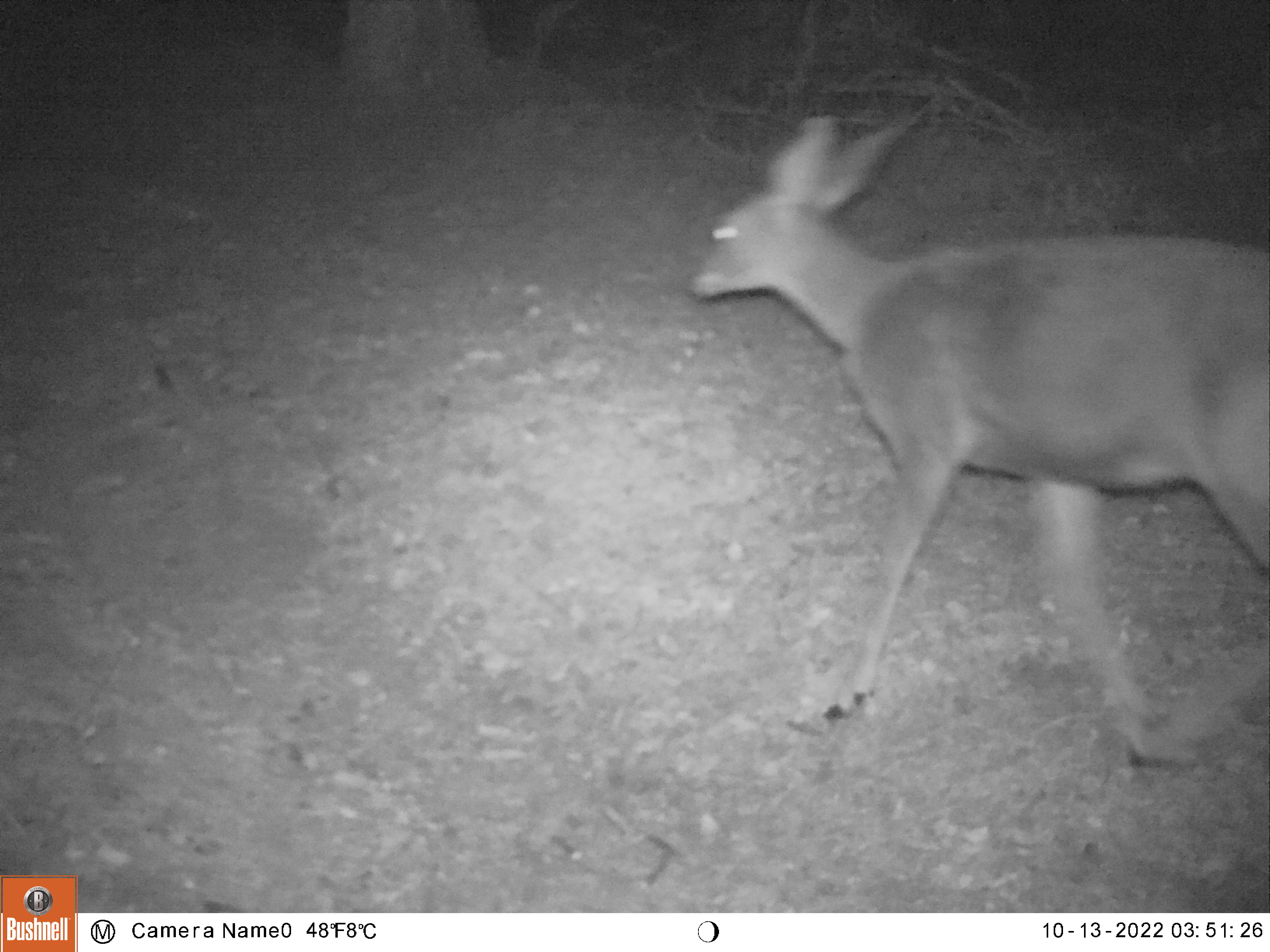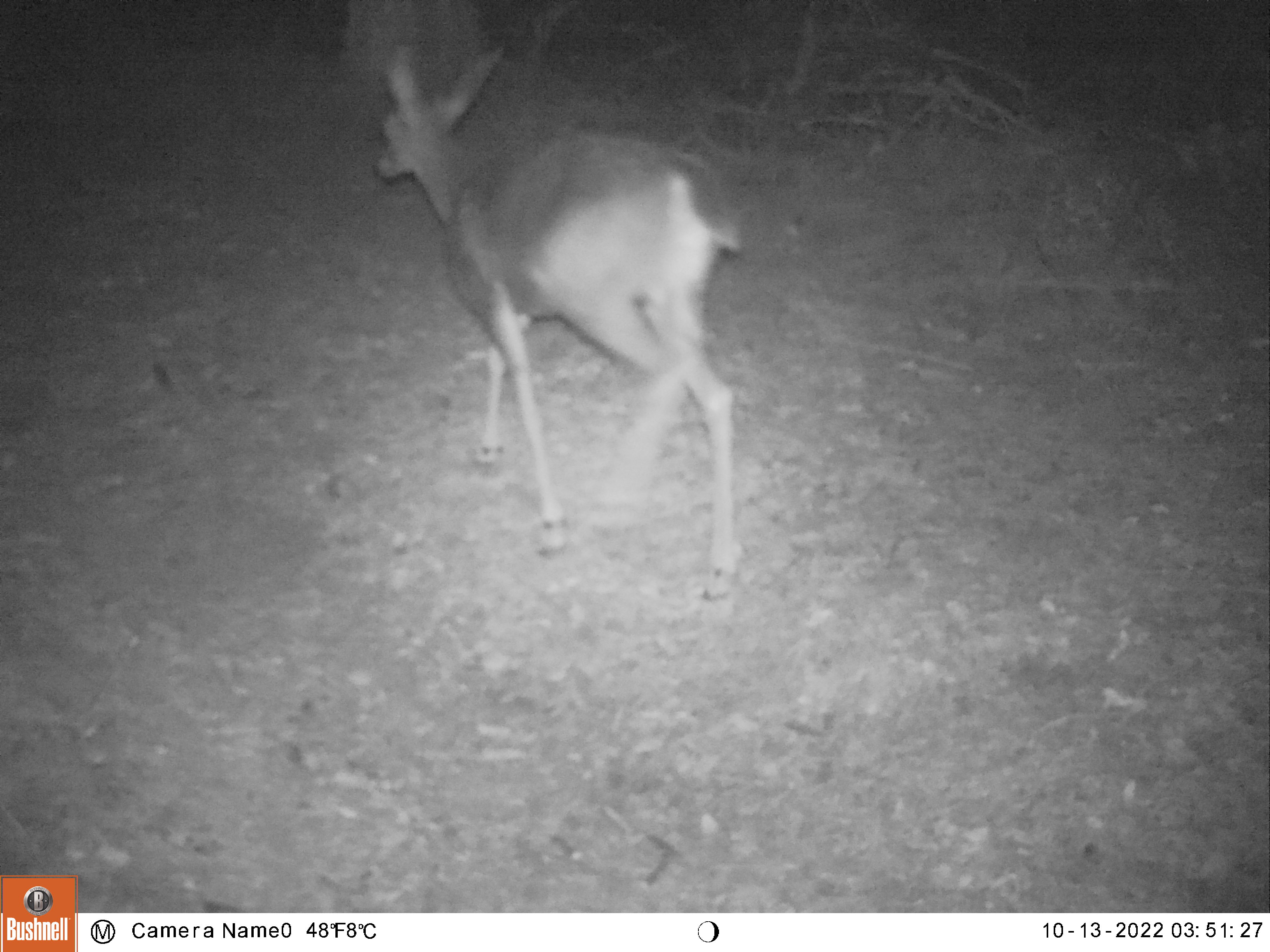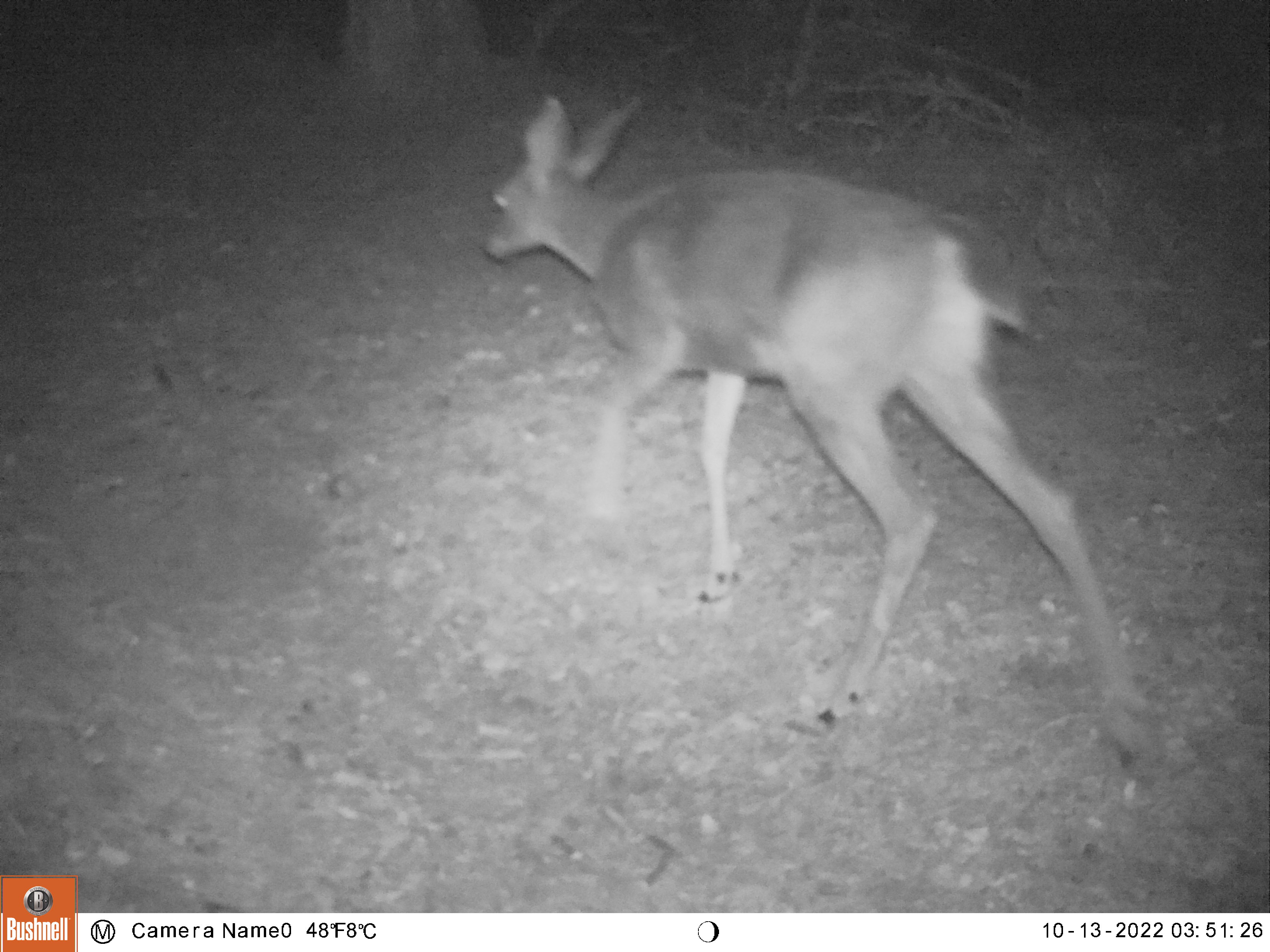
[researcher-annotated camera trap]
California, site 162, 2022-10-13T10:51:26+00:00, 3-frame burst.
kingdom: Animalia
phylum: Chordata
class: Mammalia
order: Artiodactyla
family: Cervidae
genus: Odocoileus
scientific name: Odocoileus hemionus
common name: mule deer